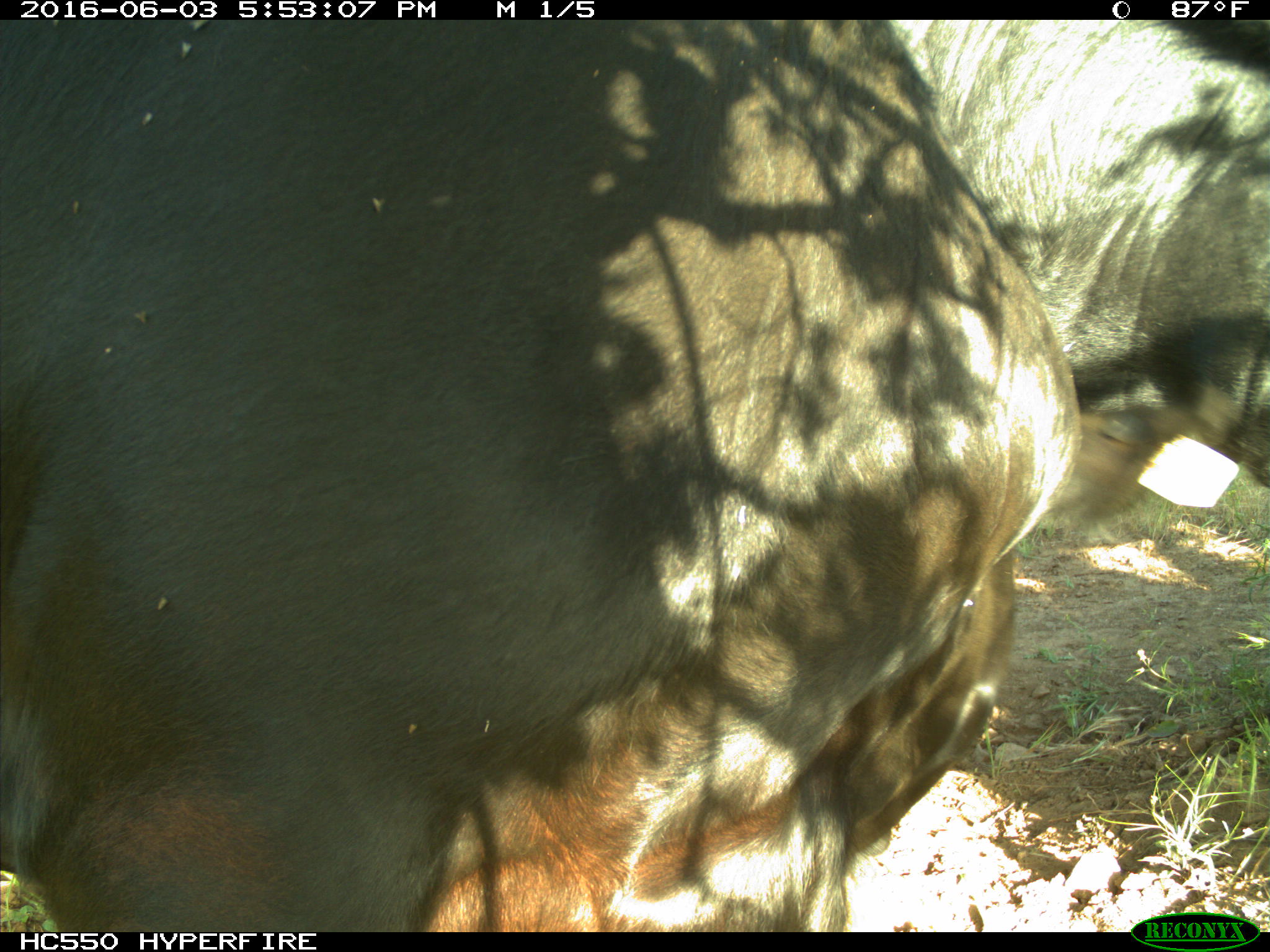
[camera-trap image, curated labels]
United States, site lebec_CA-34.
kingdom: Animalia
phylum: Chordata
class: Mammalia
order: Artiodactyla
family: Bovidae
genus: Bos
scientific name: Bos taurus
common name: domestic cow